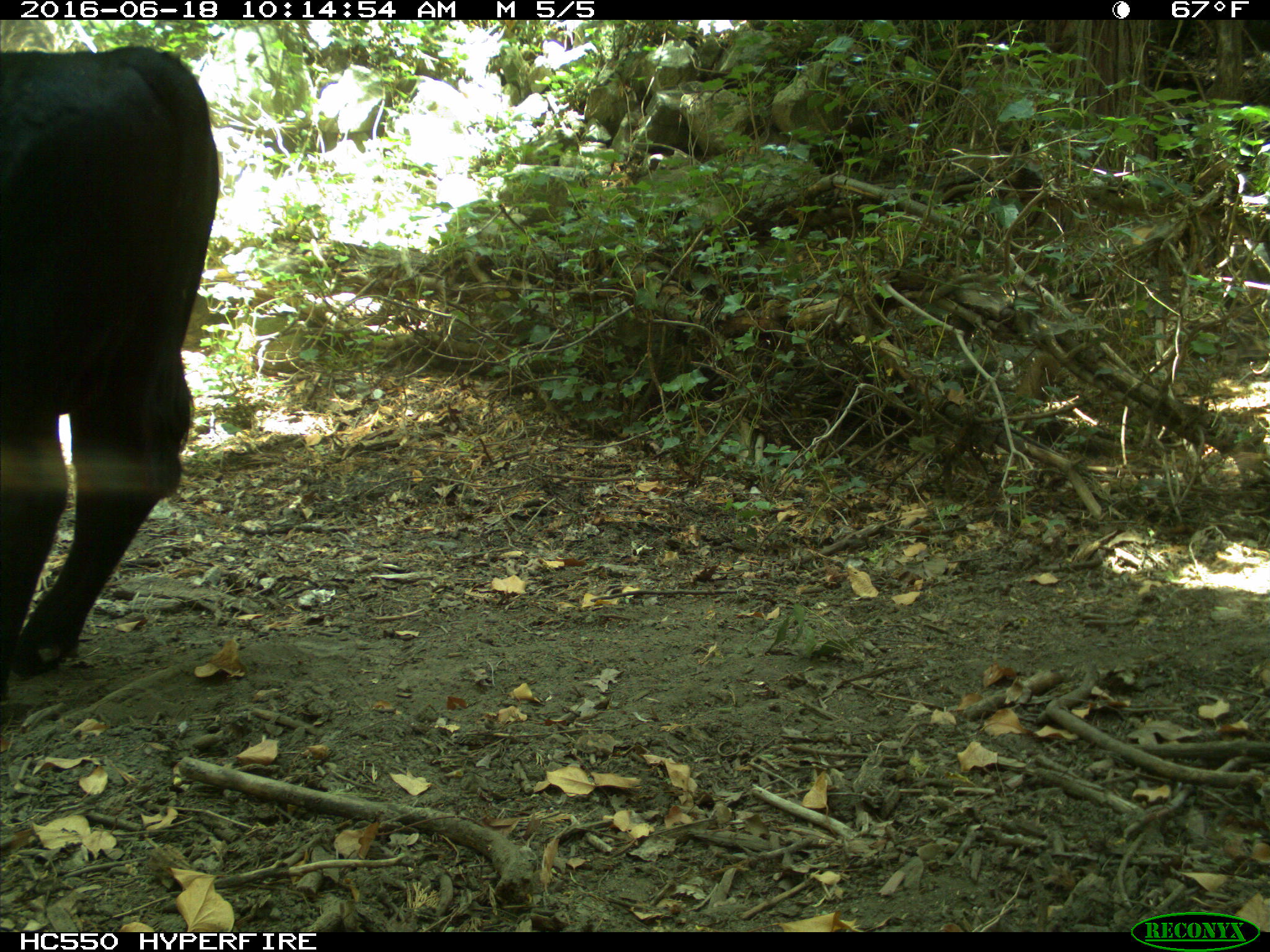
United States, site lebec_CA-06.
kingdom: Animalia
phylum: Chordata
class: Mammalia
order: Artiodactyla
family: Bovidae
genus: Bos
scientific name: Bos taurus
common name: domestic cow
Bos taurus (domestic cow).